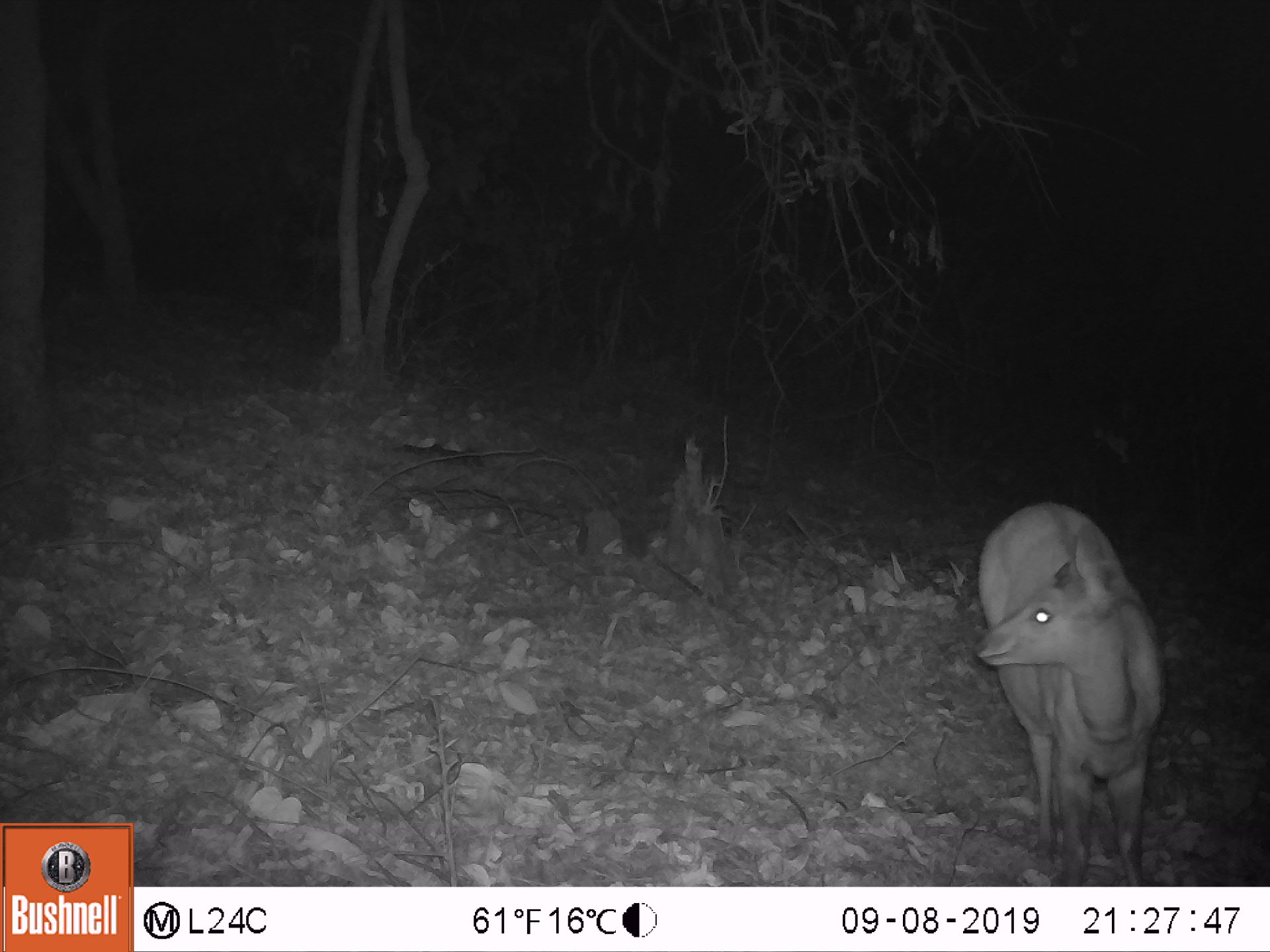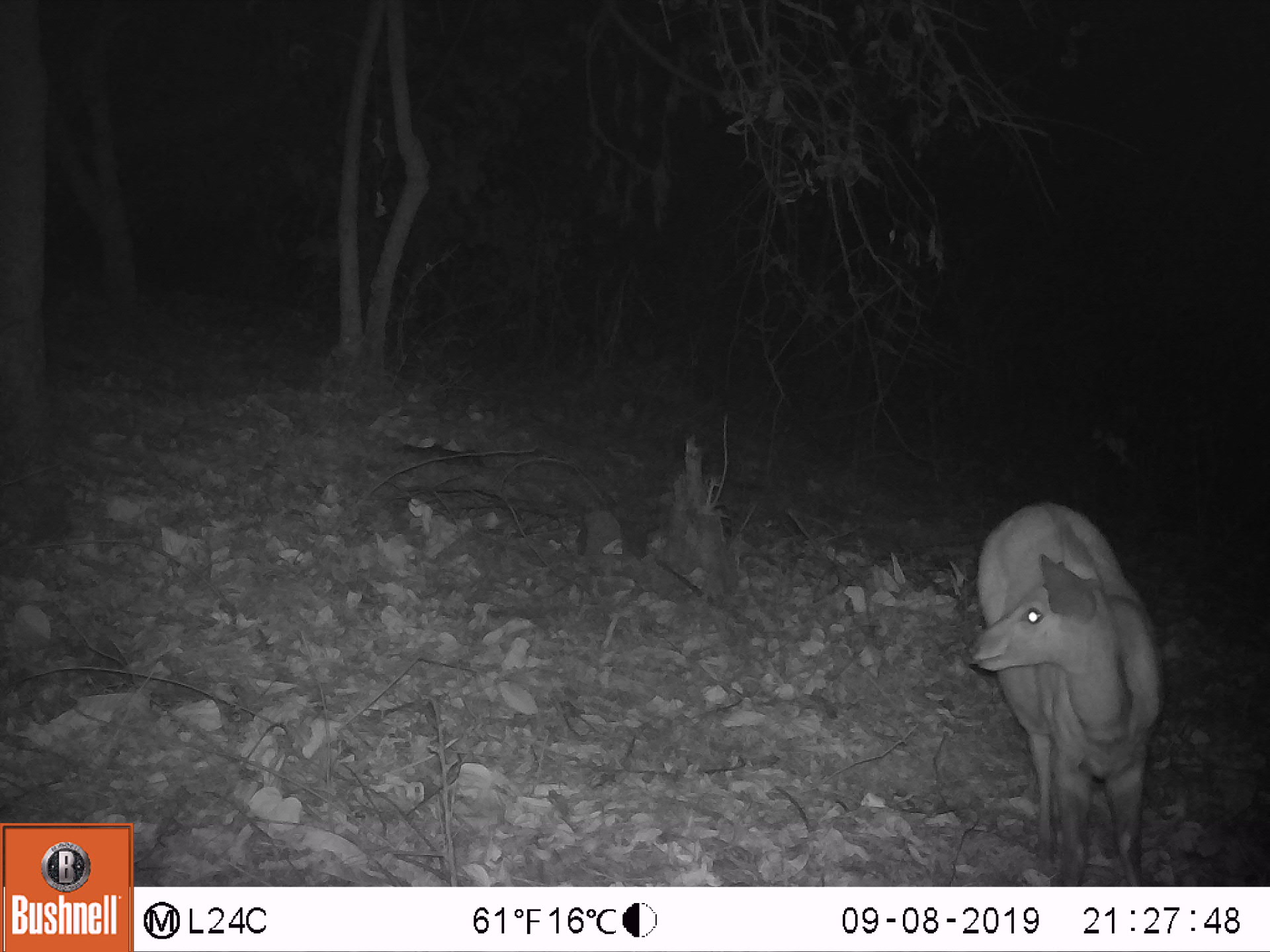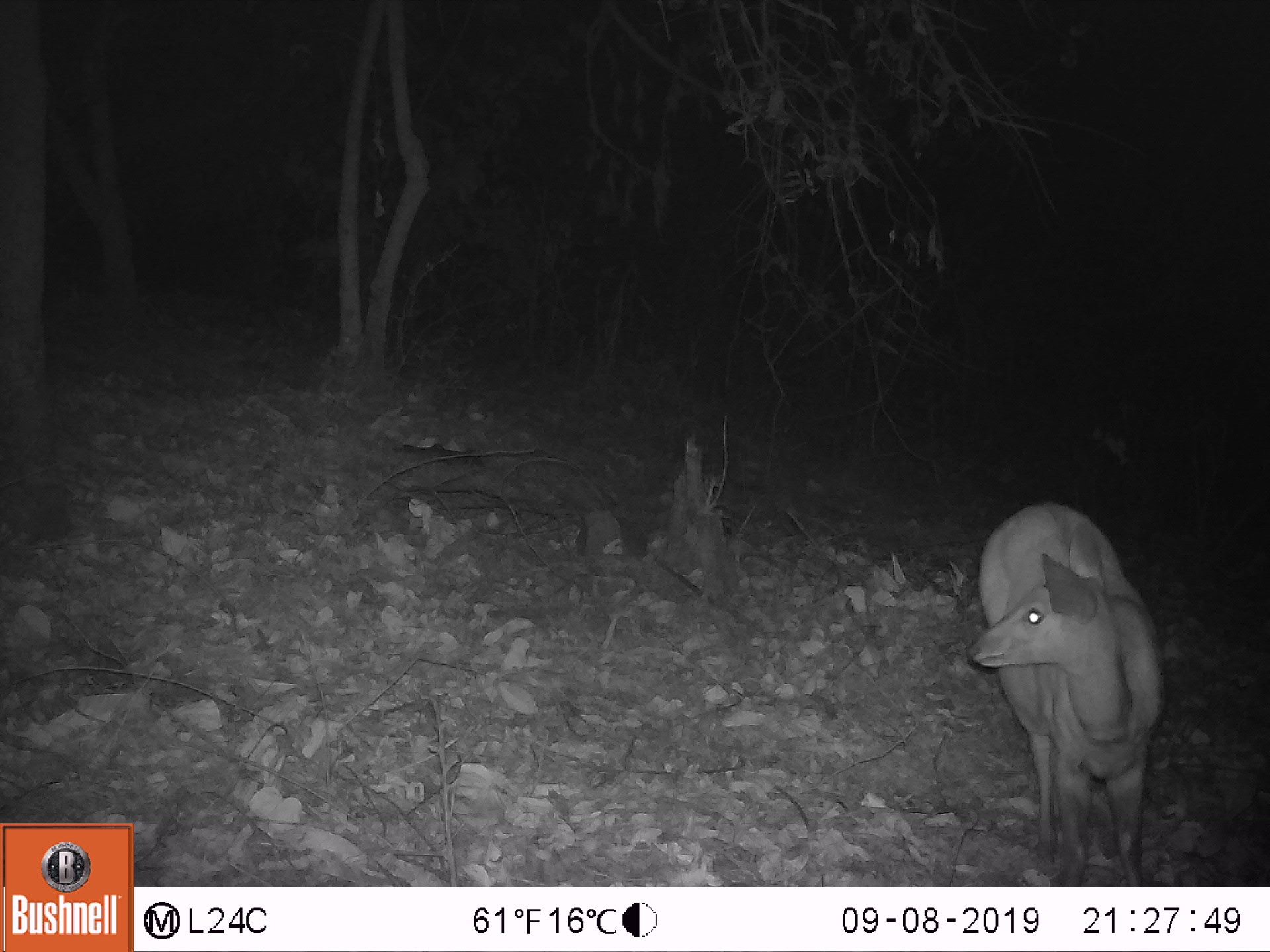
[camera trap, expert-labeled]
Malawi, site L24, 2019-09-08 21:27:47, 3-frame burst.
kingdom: Animalia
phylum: Chordata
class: Mammalia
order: Artiodactyla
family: Bovidae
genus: Tragelaphus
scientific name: Tragelaphus sylvaticus sylvaticus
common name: cape bushbuck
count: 1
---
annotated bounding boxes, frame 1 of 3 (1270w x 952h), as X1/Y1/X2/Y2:
cape bushbuck: 971/492/1170/878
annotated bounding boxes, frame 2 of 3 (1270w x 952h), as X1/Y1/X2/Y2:
cape bushbuck: 965/497/1165/883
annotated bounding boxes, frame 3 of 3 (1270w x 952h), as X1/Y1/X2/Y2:
cape bushbuck: 960/497/1172/881